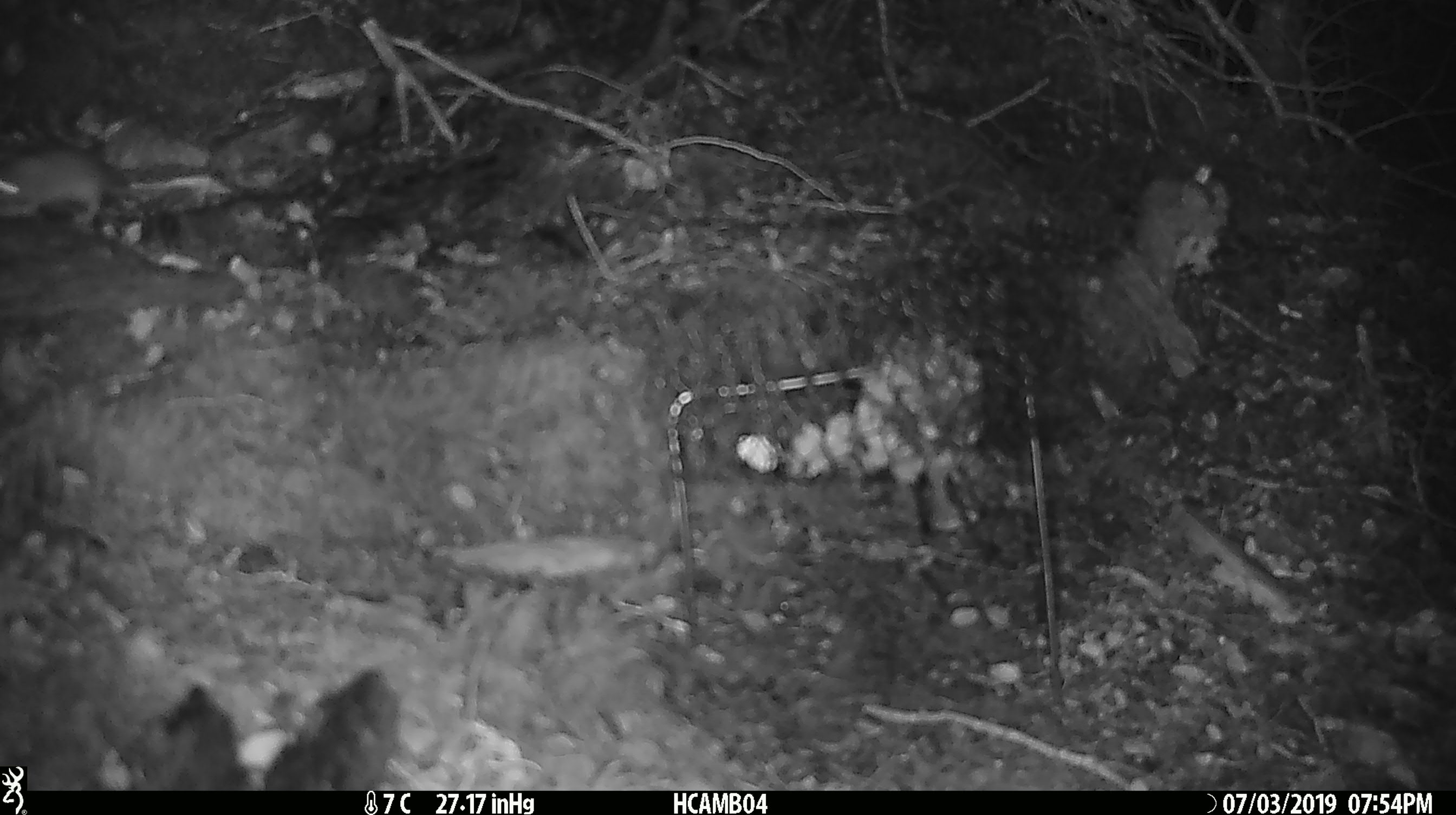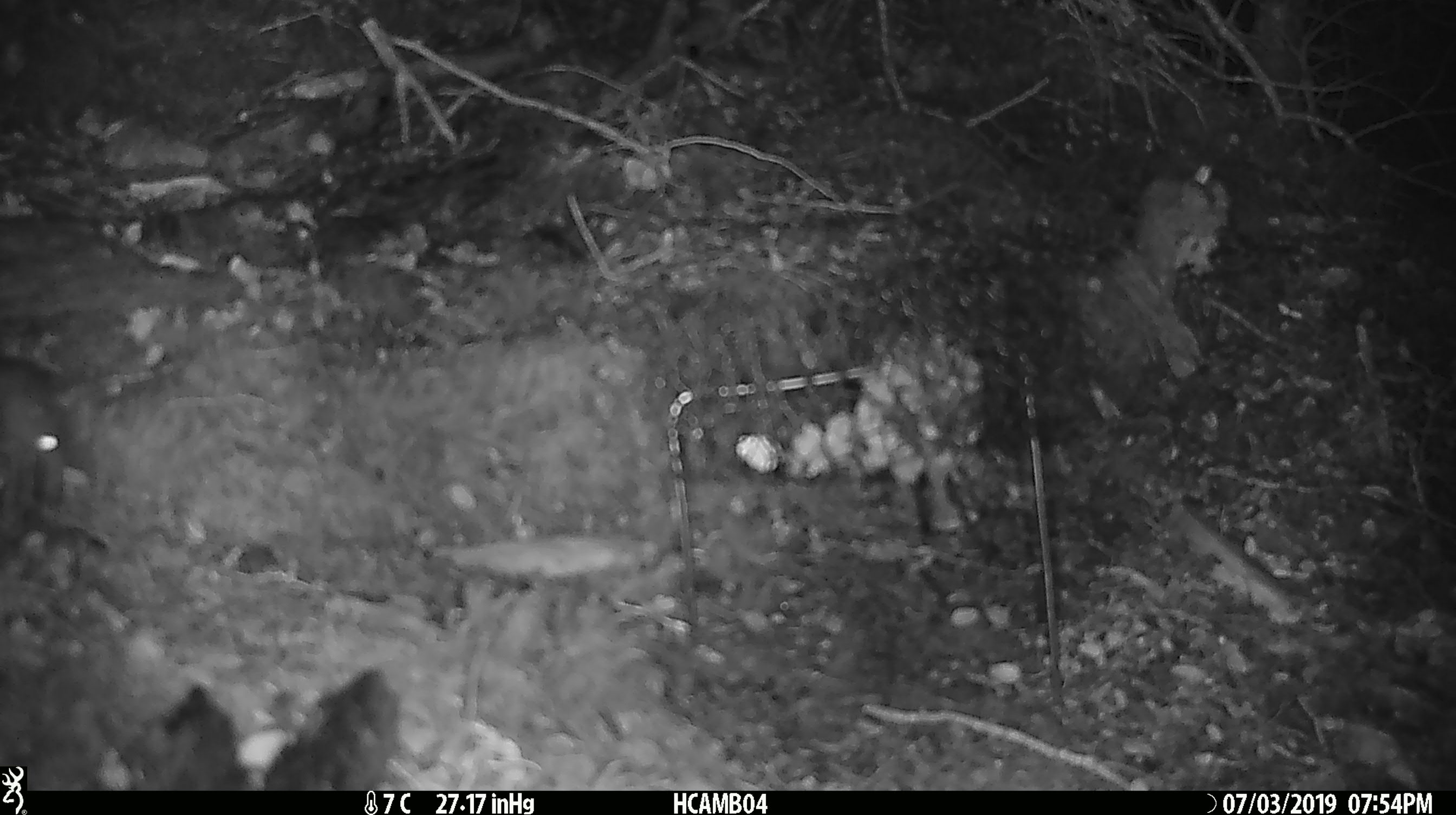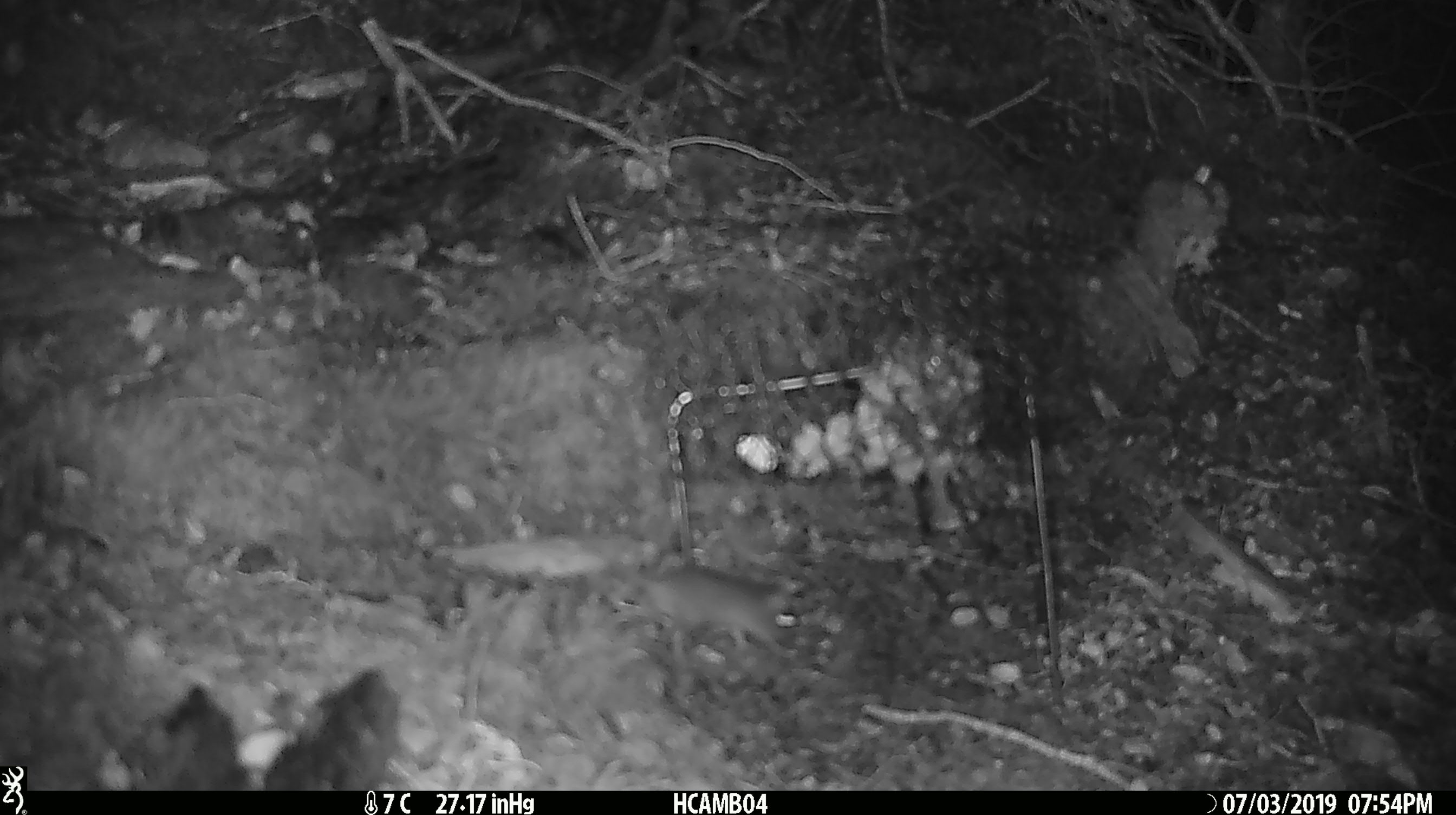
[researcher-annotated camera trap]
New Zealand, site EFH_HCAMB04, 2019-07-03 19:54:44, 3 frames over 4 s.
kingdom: Animalia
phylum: Chordata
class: Mammalia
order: Rodentia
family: Muridae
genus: Mus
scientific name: Mus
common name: mouse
Mouse (Mus).